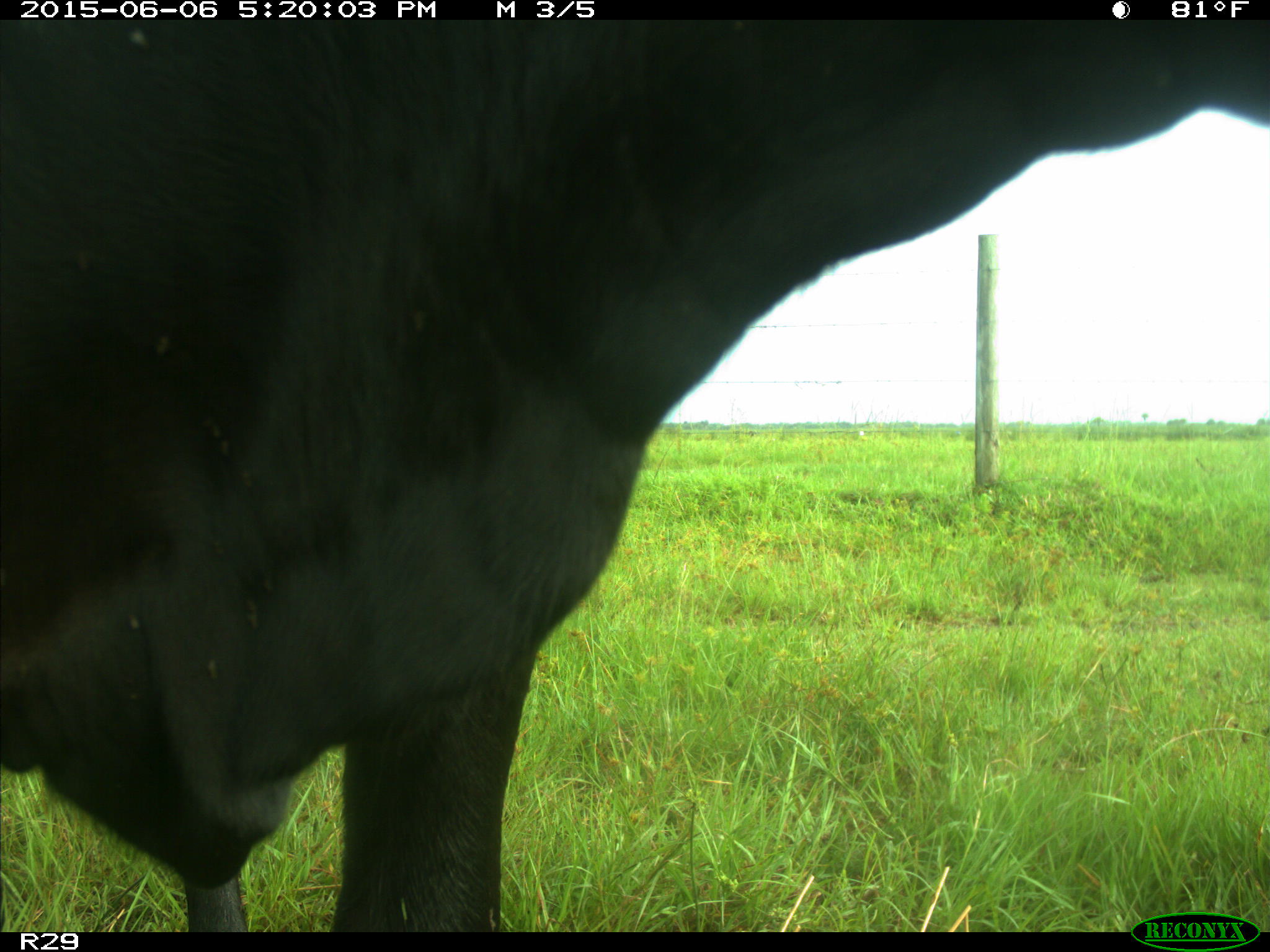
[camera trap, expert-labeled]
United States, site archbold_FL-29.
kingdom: Animalia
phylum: Chordata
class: Mammalia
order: Artiodactyla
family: Bovidae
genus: Bos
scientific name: Bos taurus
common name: domestic cow